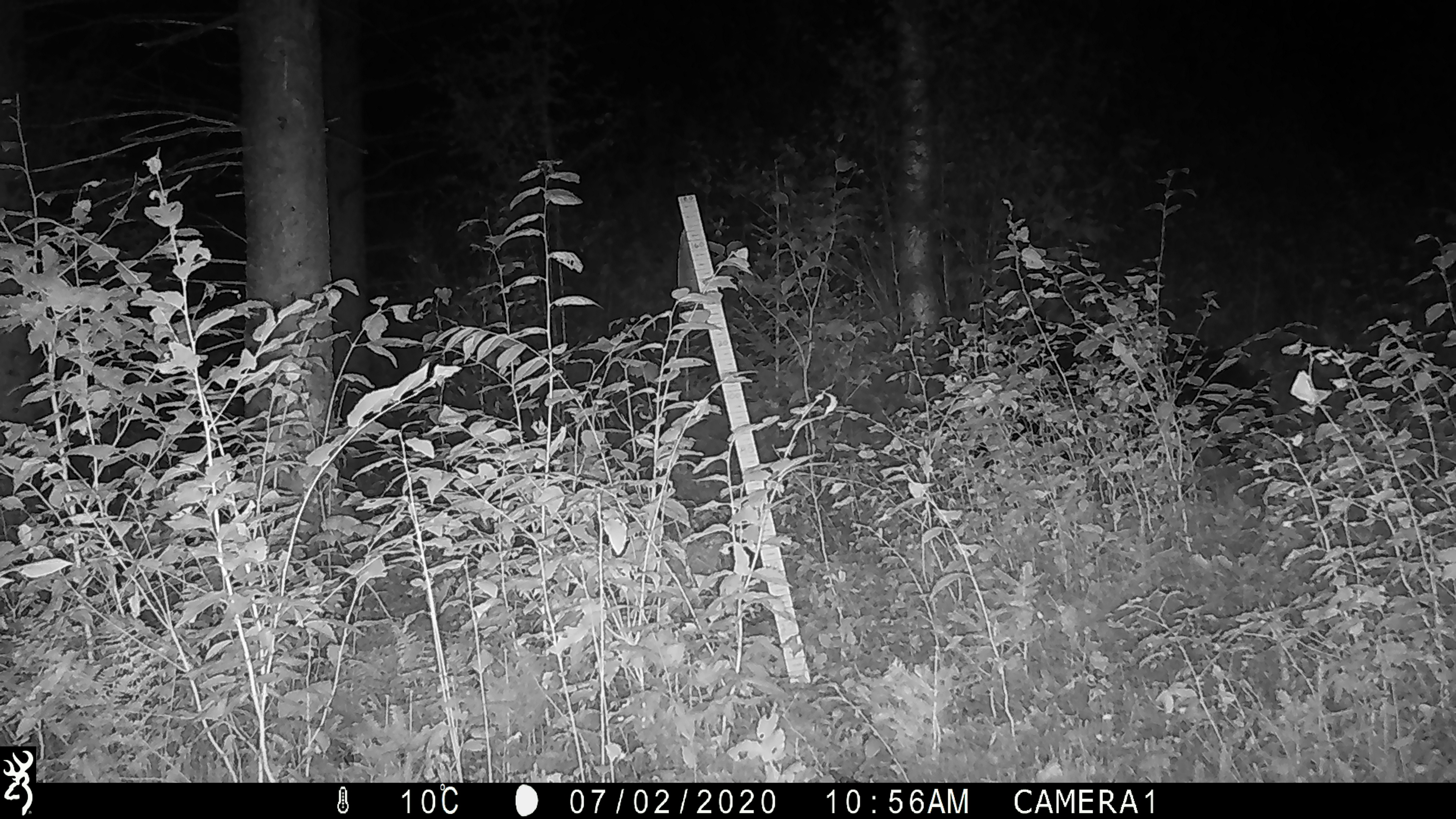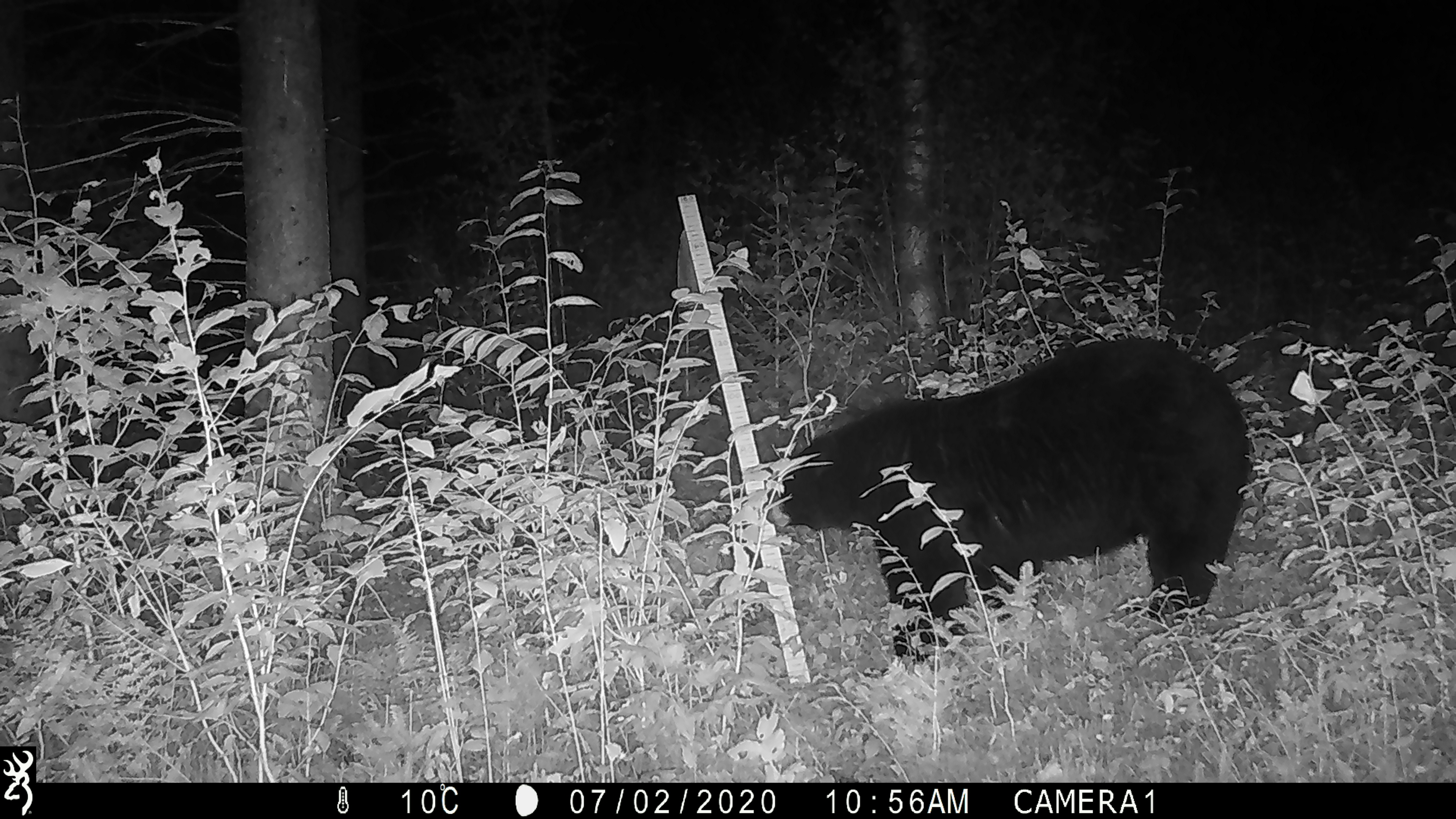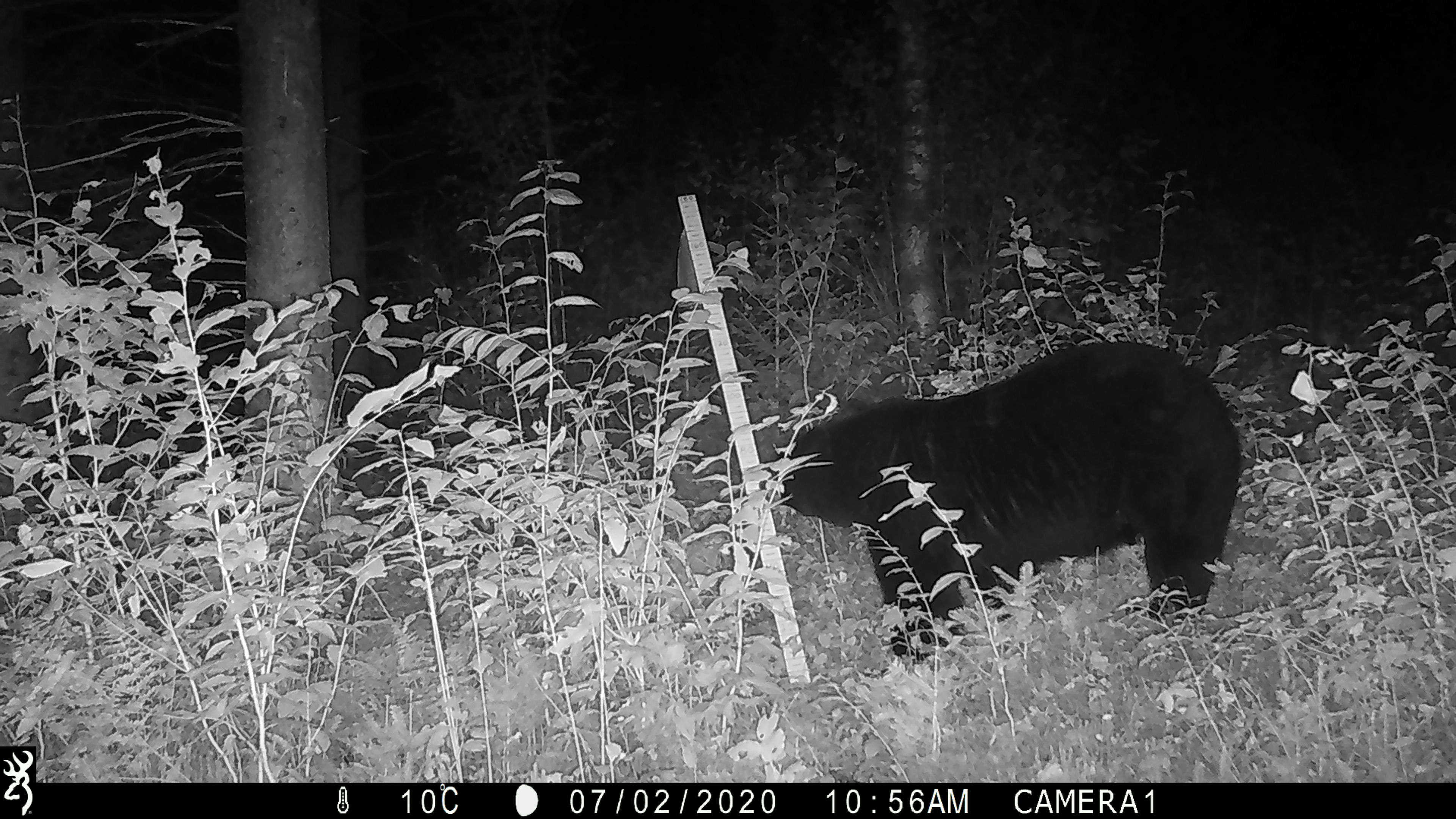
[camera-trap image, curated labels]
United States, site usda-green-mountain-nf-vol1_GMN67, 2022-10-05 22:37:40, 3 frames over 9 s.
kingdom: Animalia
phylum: Chordata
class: Mammalia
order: Carnivora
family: Ursidae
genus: Ursus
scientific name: Ursus americanus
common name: black bear